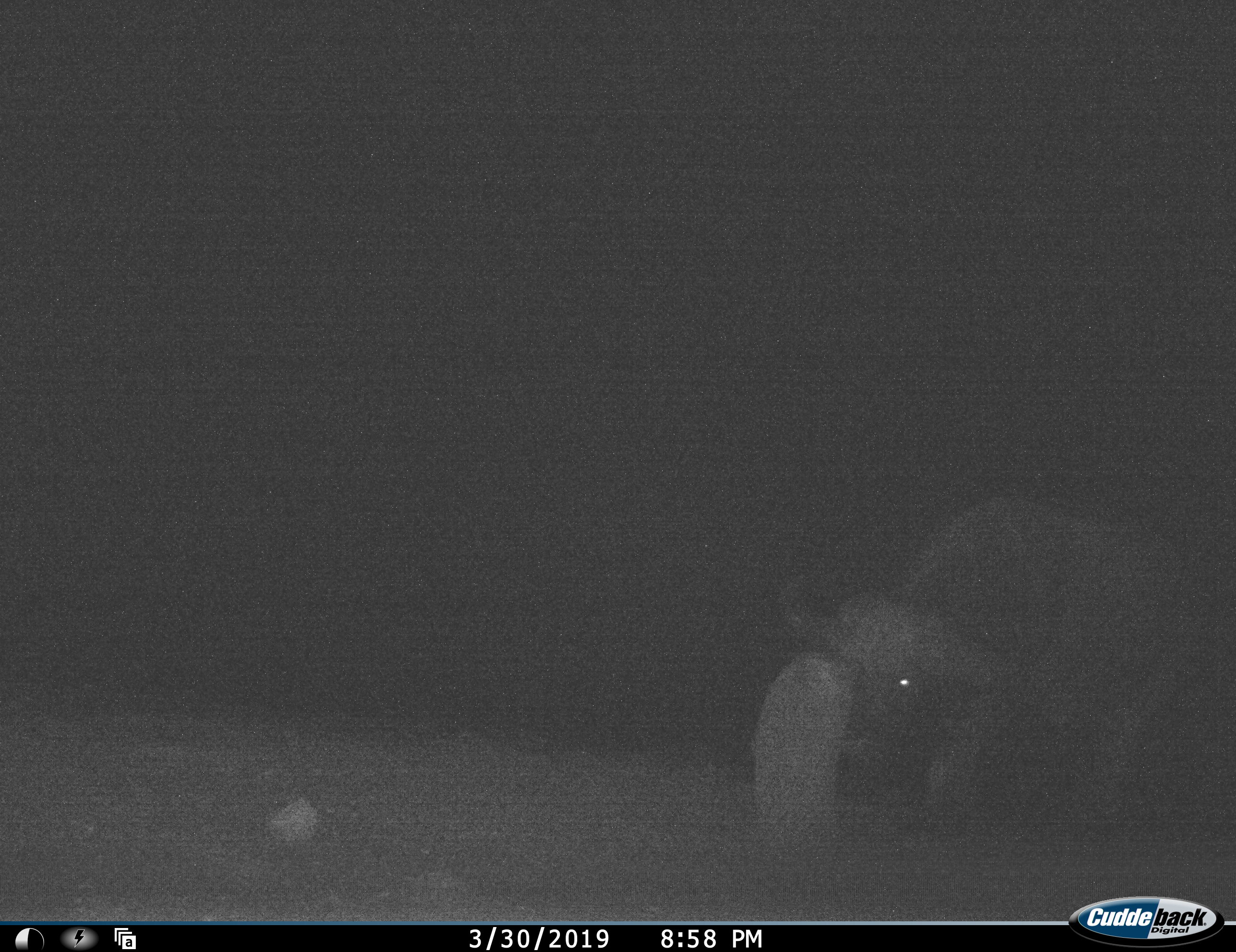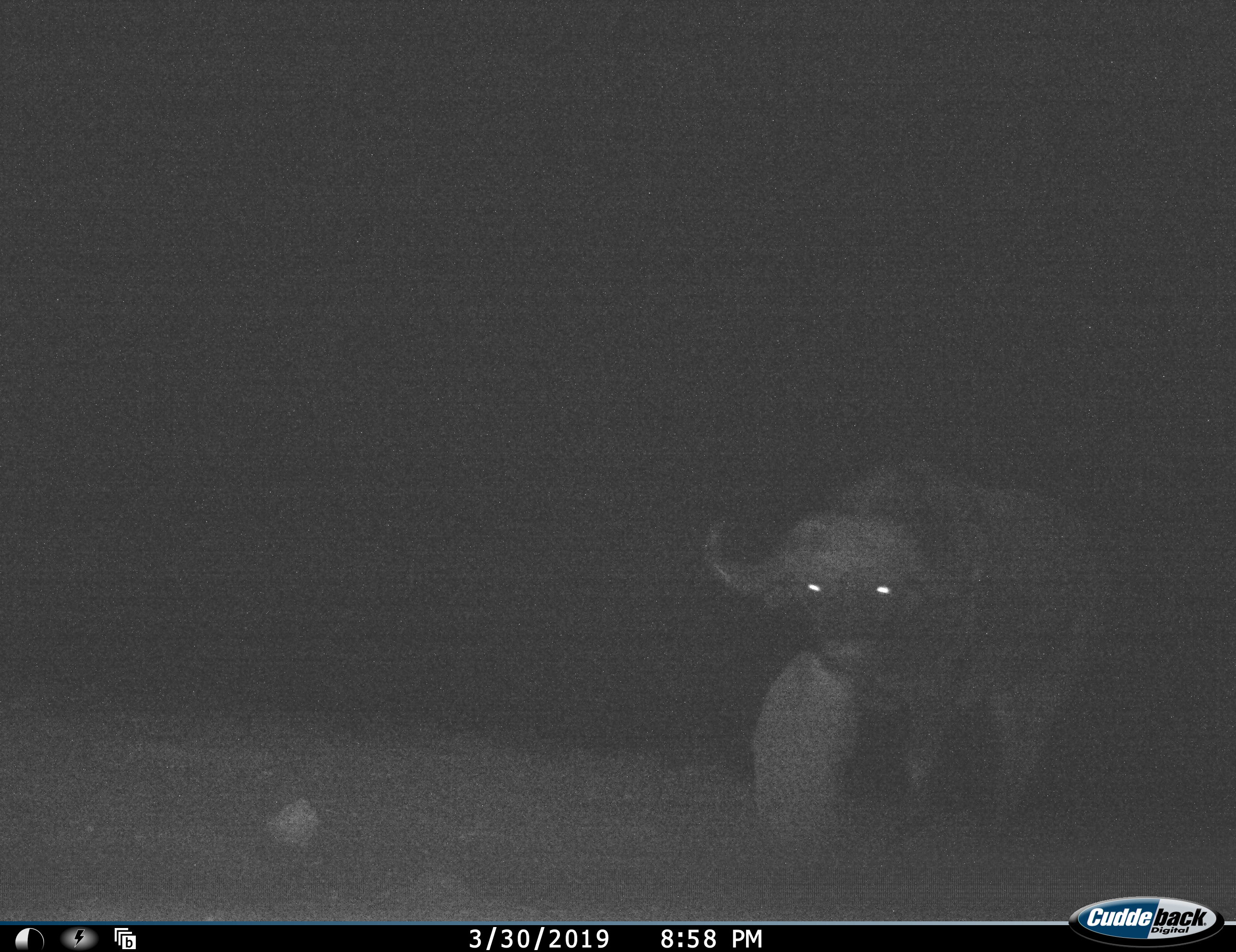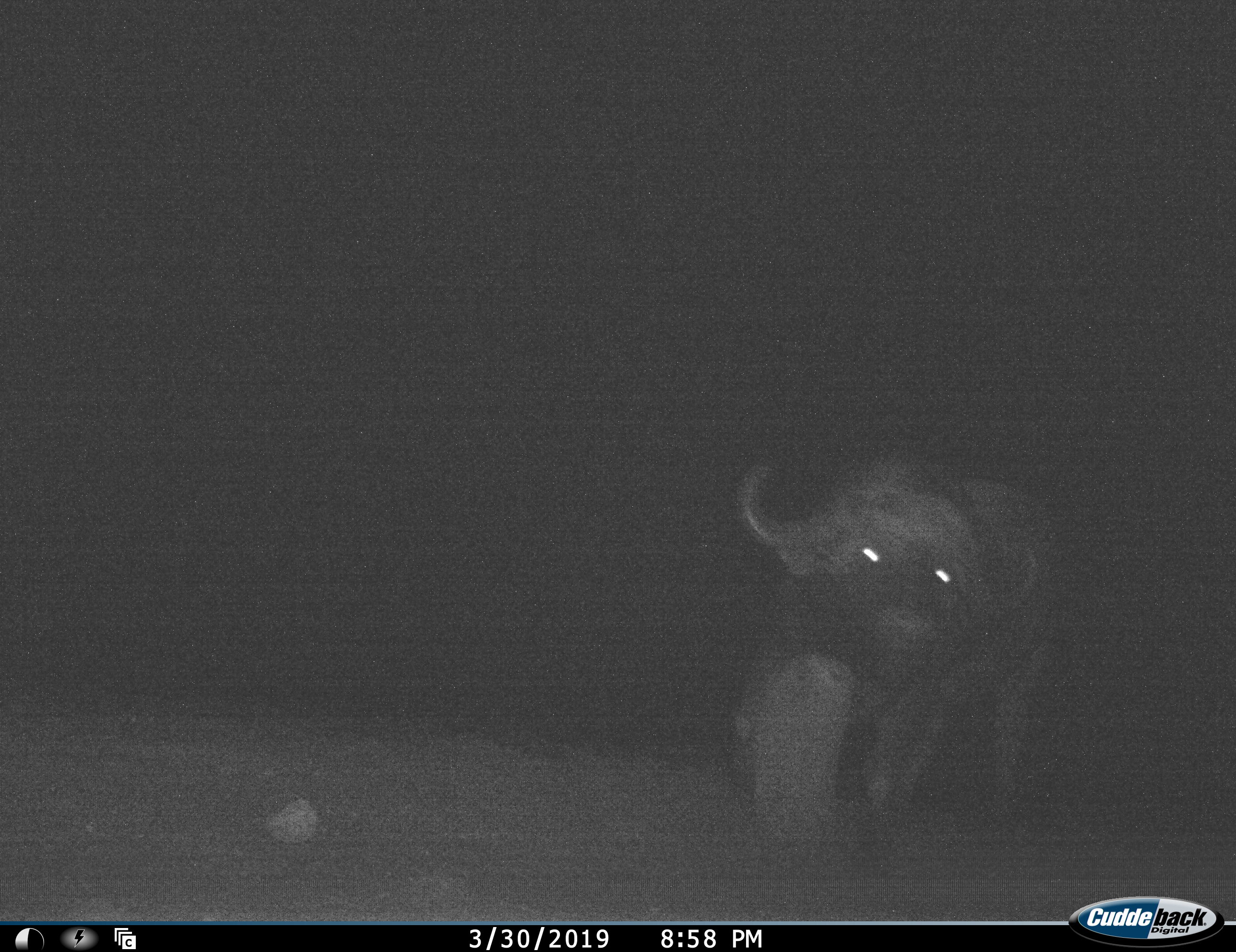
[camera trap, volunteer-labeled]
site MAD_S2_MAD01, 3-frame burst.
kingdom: Animalia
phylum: Chordata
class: Mammalia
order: Artiodactyla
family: Bovidae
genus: Syncerus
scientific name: Syncerus caffer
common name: african buffalo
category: buffalo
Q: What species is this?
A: Buffalo (african buffalo) (Syncerus caffer).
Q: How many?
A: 1.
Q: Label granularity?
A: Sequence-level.